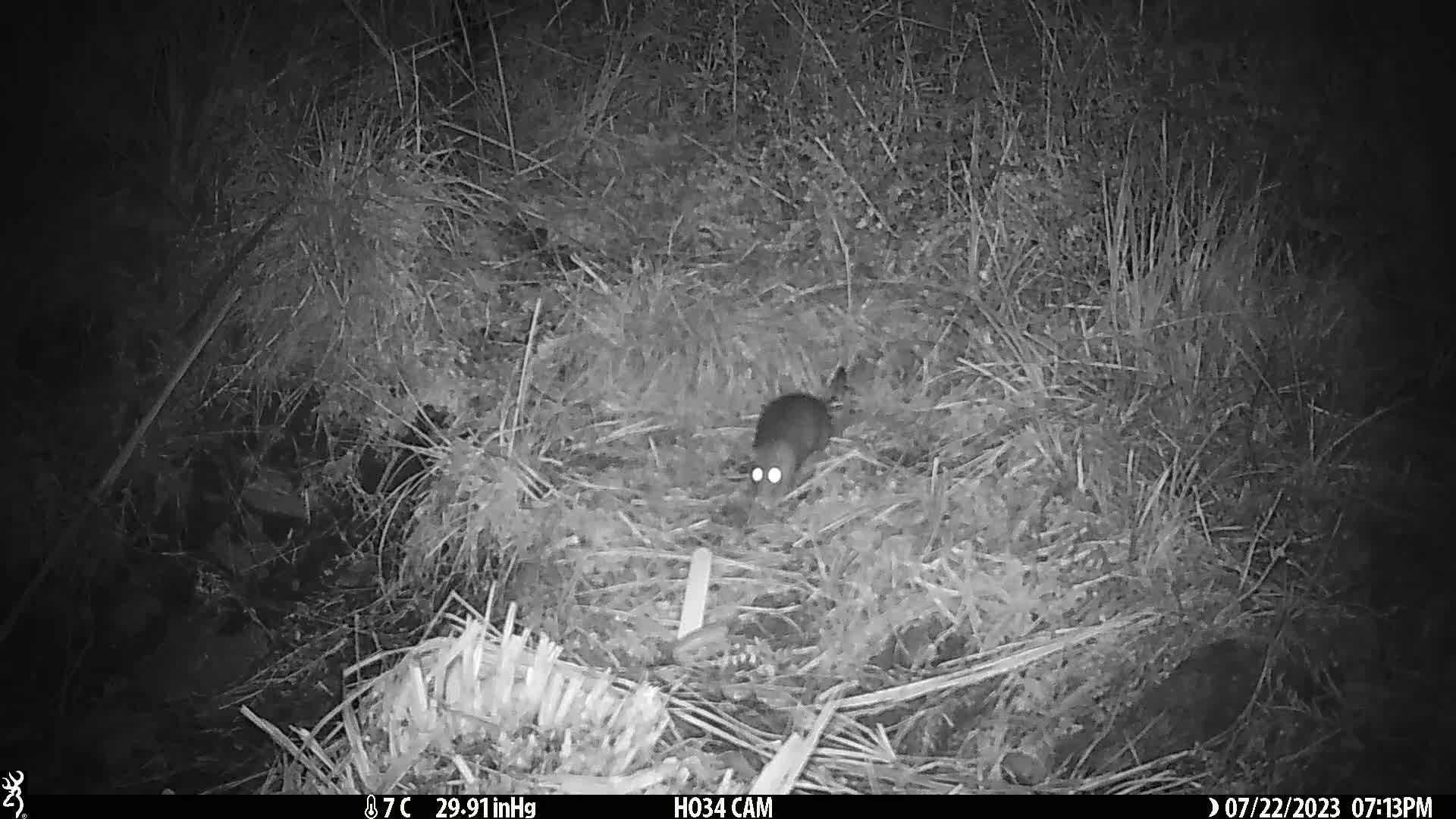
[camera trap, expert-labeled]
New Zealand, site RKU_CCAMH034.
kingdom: Animalia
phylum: Chordata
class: Mammalia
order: Rodentia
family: Muridae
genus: Rattus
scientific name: Rattus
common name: rat